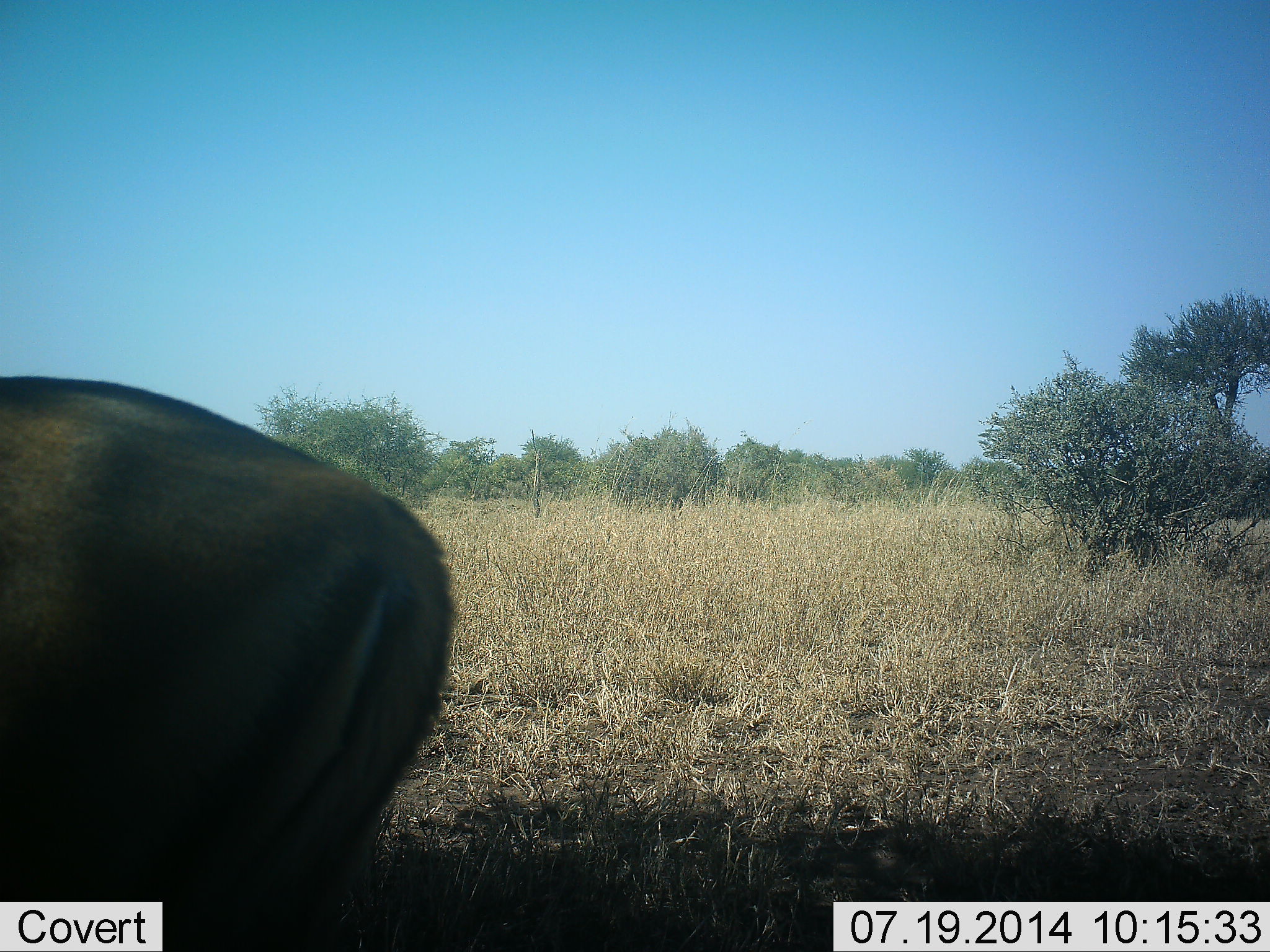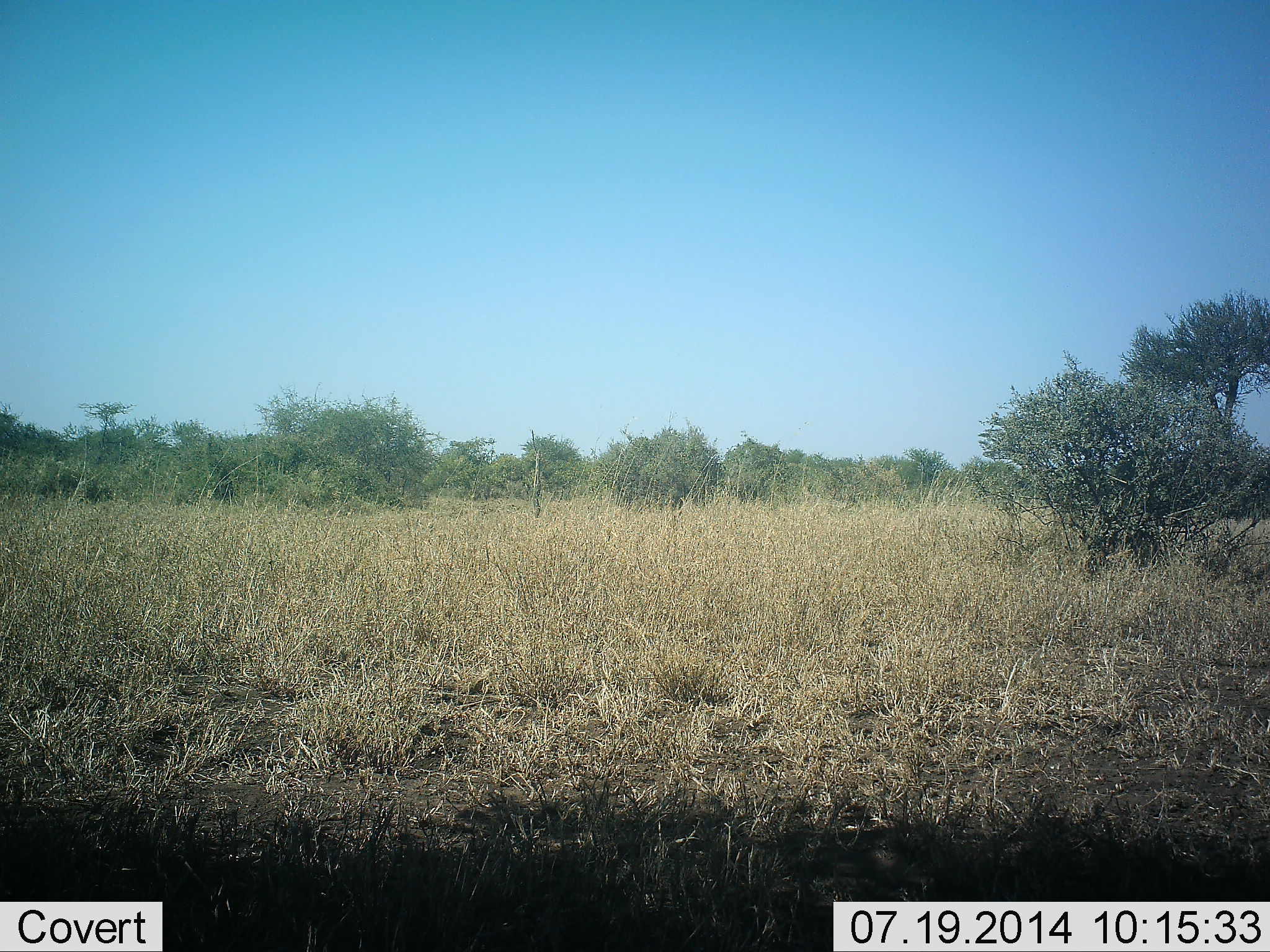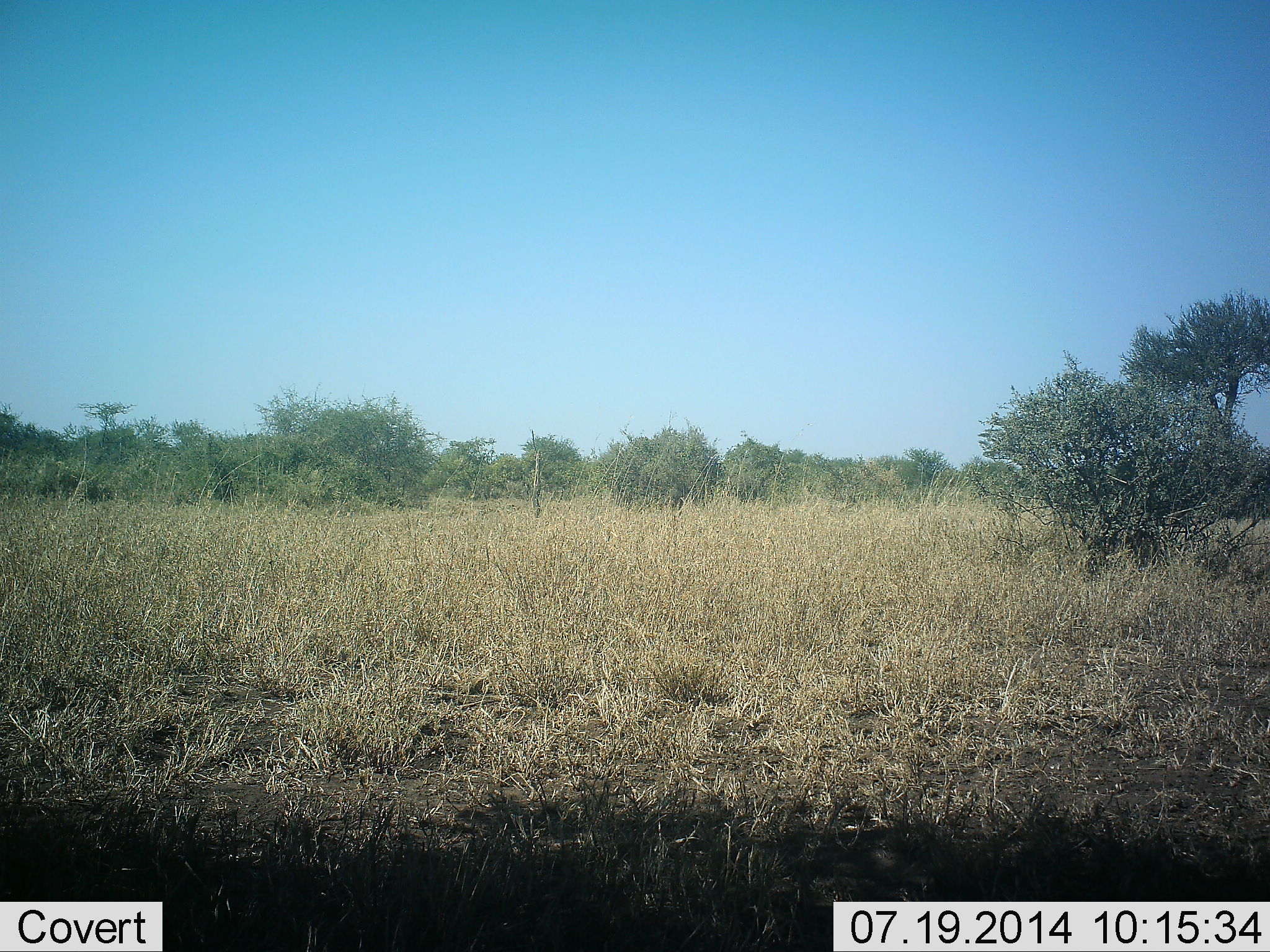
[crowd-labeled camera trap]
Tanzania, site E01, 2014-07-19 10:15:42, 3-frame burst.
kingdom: Animalia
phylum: Chordata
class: Mammalia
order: Artiodactyla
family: Bovidae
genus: Aepyceros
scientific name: Aepyceros melampus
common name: impala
Impala (Aepyceros melampus), count 1. Behavior (volunteer vote fractions): standing 12%, resting 0%, moving 88%, interacting 0%. Young present (vote fraction): 0%. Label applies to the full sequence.